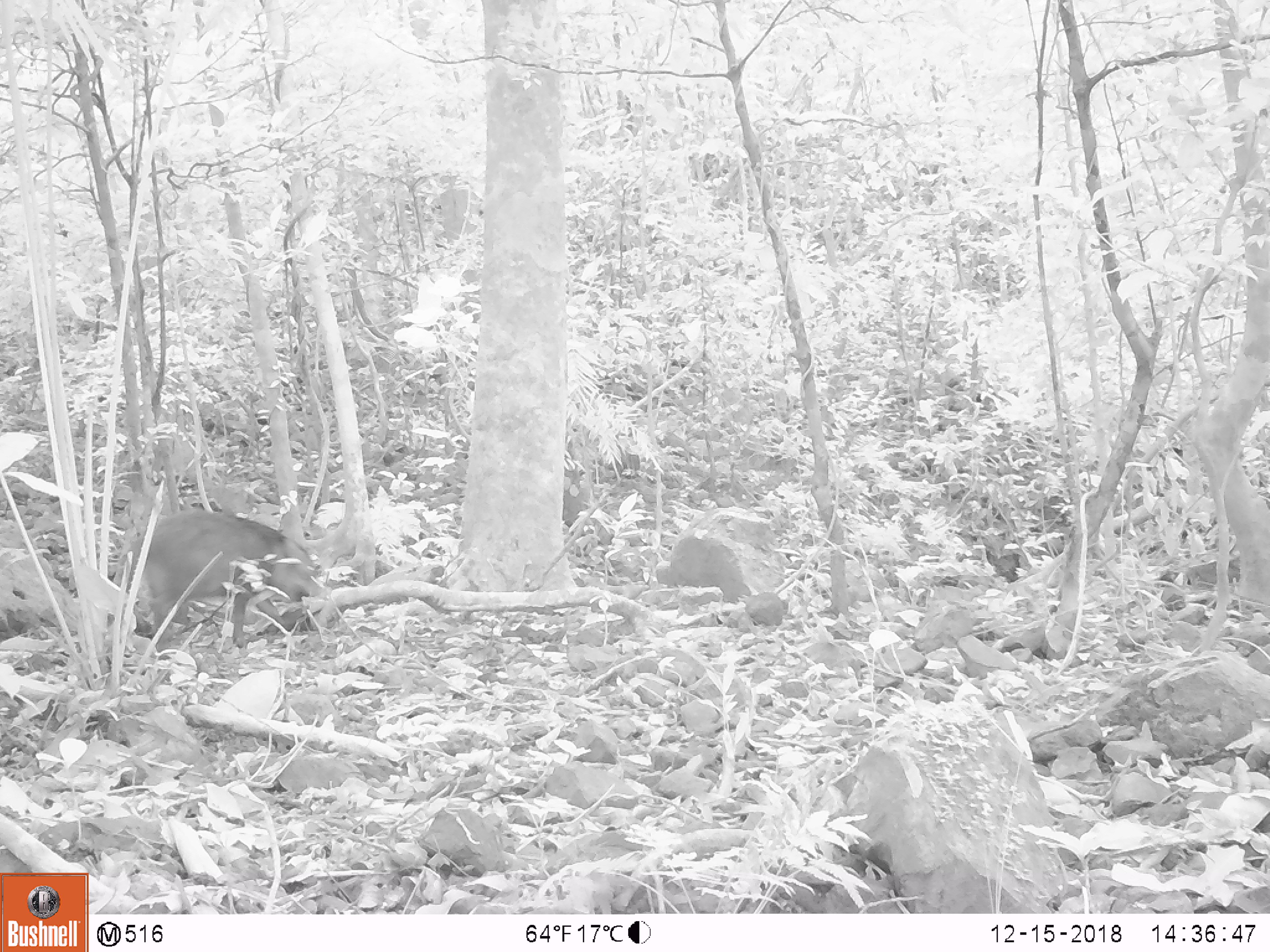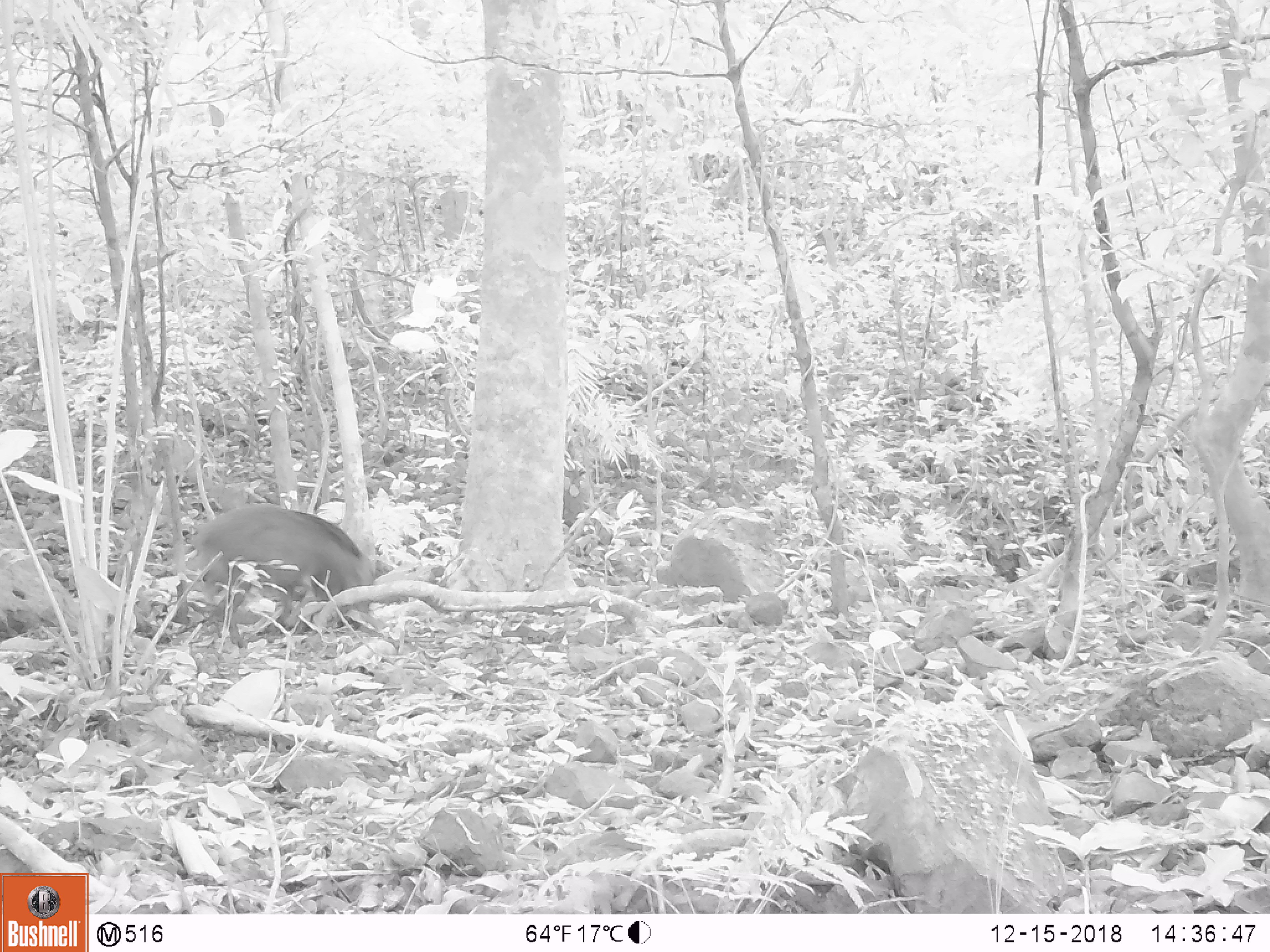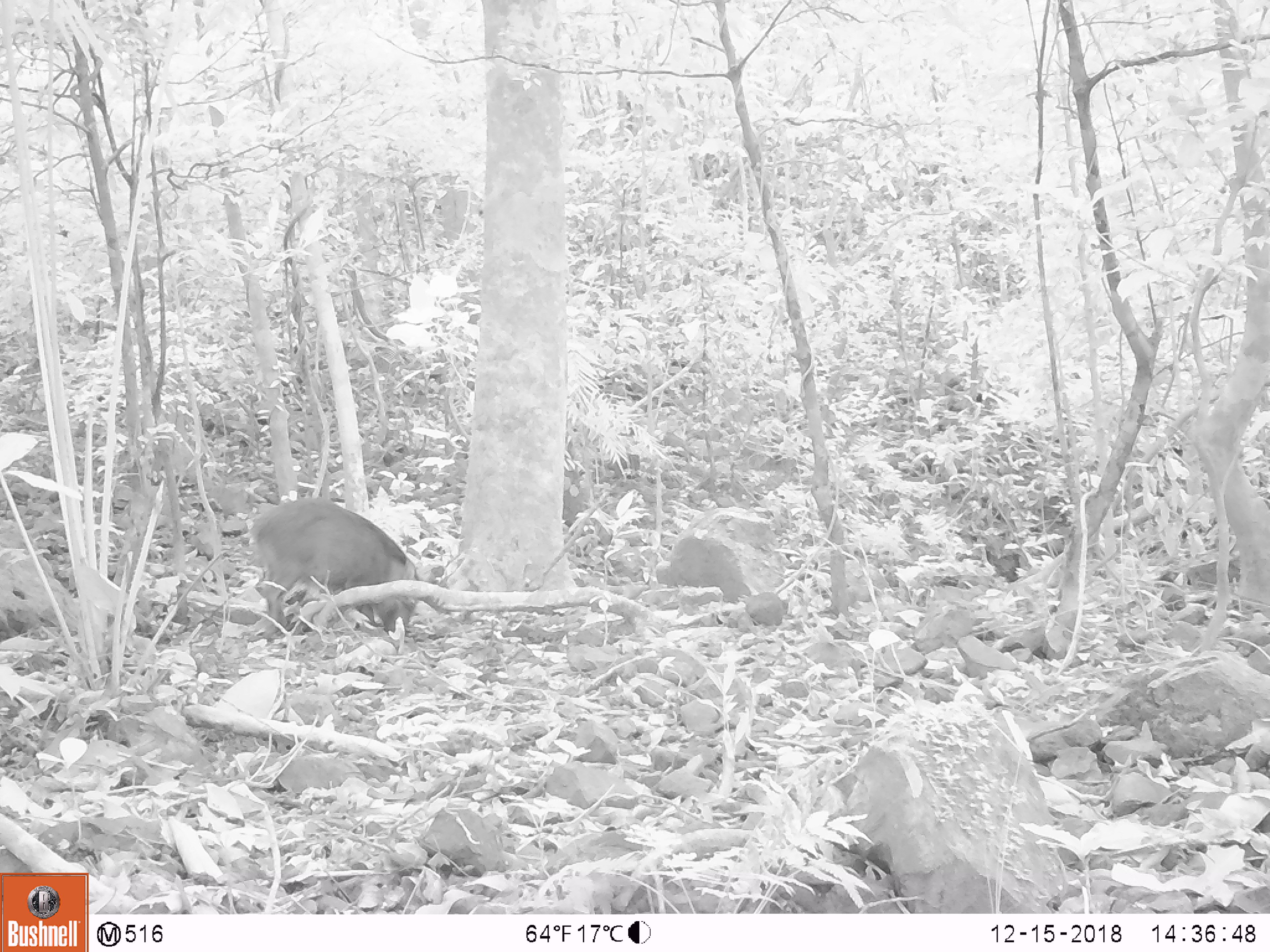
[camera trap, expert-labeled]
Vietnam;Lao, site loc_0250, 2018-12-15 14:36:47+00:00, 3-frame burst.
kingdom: Animalia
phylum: Chordata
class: Mammalia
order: Artiodactyla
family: Suidae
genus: Sus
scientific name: Sus scrofa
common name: eurasian wild pig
Eurasian wild pig (Sus scrofa). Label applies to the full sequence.